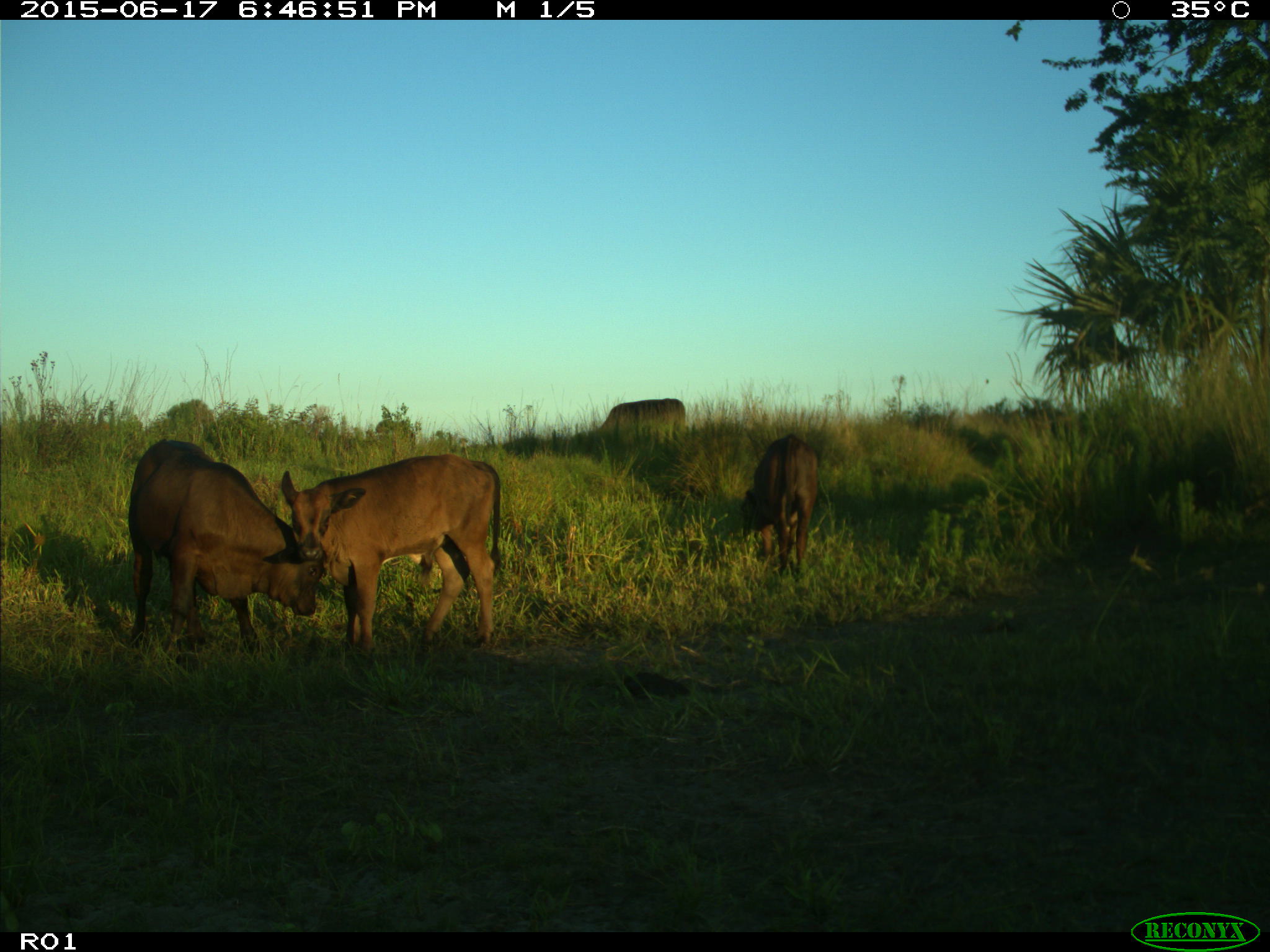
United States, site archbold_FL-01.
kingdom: Animalia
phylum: Chordata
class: Mammalia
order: Artiodactyla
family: Bovidae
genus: Bos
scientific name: Bos taurus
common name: domestic cow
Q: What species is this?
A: Bos taurus (domestic cow).